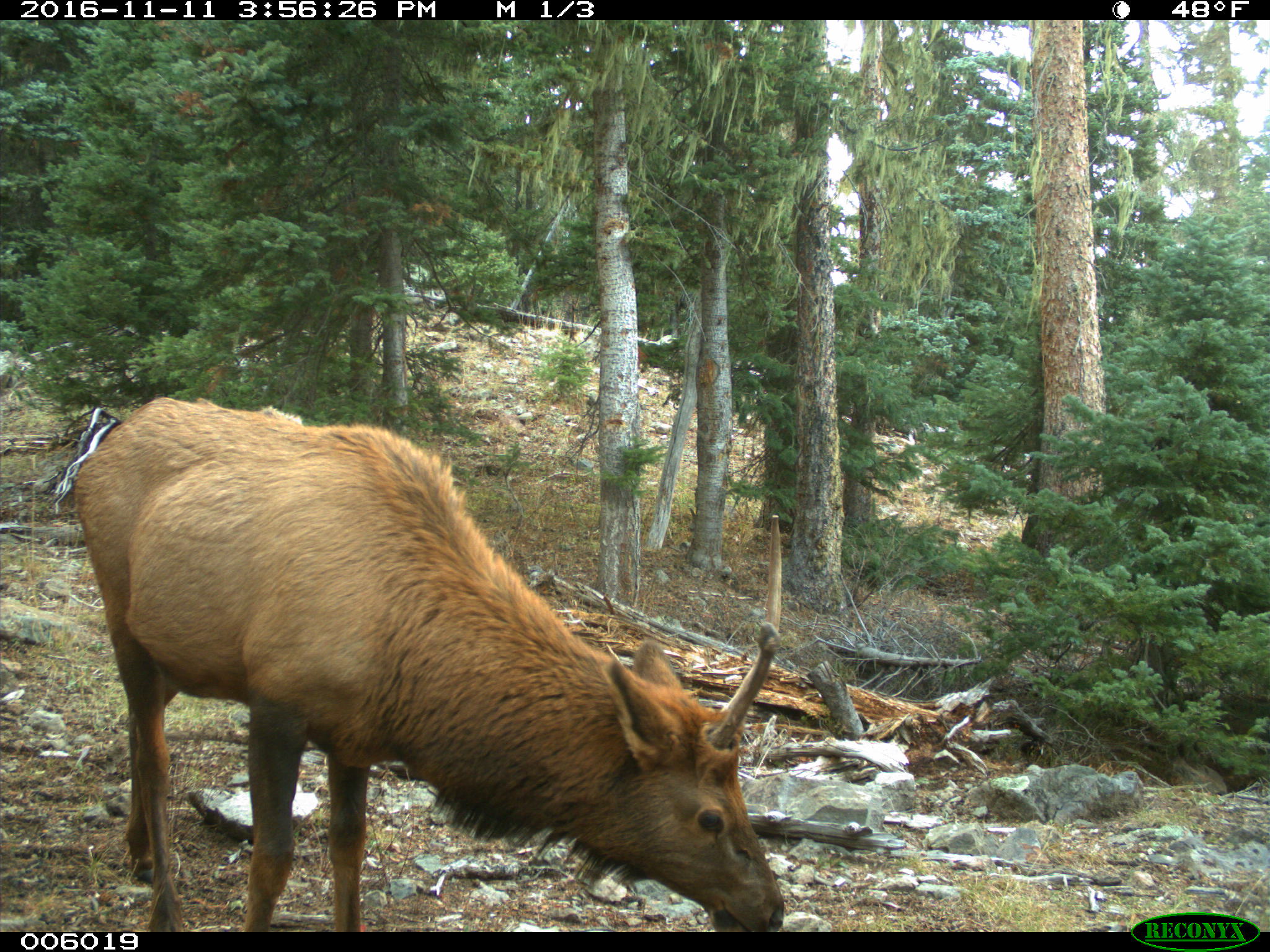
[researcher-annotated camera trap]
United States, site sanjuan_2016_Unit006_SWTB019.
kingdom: Animalia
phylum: Chordata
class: Mammalia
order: Artiodactyla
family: Cervidae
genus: Cervus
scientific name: Cervus elaphus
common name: red deer